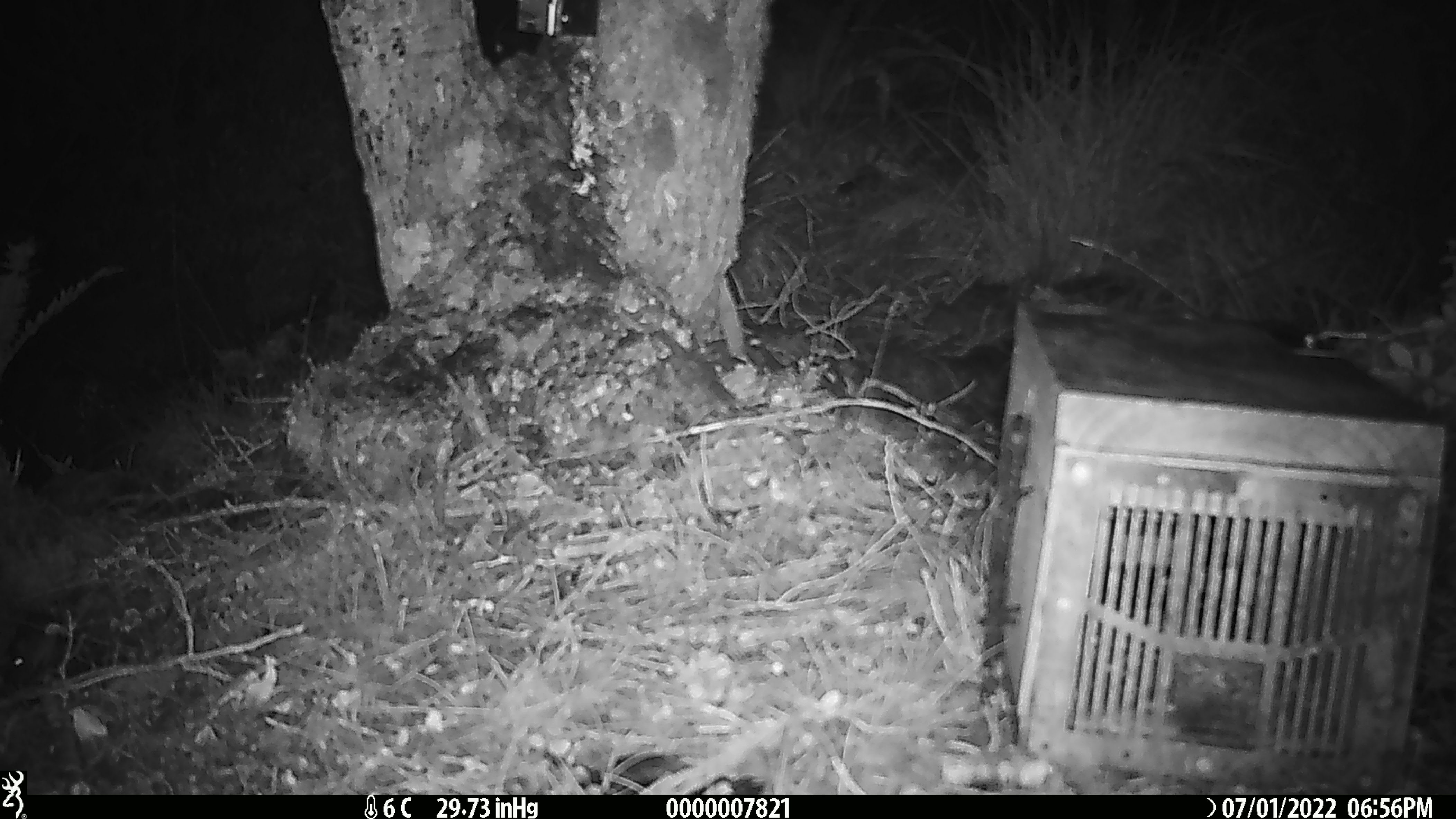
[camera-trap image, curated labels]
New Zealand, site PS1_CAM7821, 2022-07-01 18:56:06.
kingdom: Animalia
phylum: Chordata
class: Mammalia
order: Rodentia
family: Muridae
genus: Mus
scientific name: Mus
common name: mouse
Mouse (Mus).